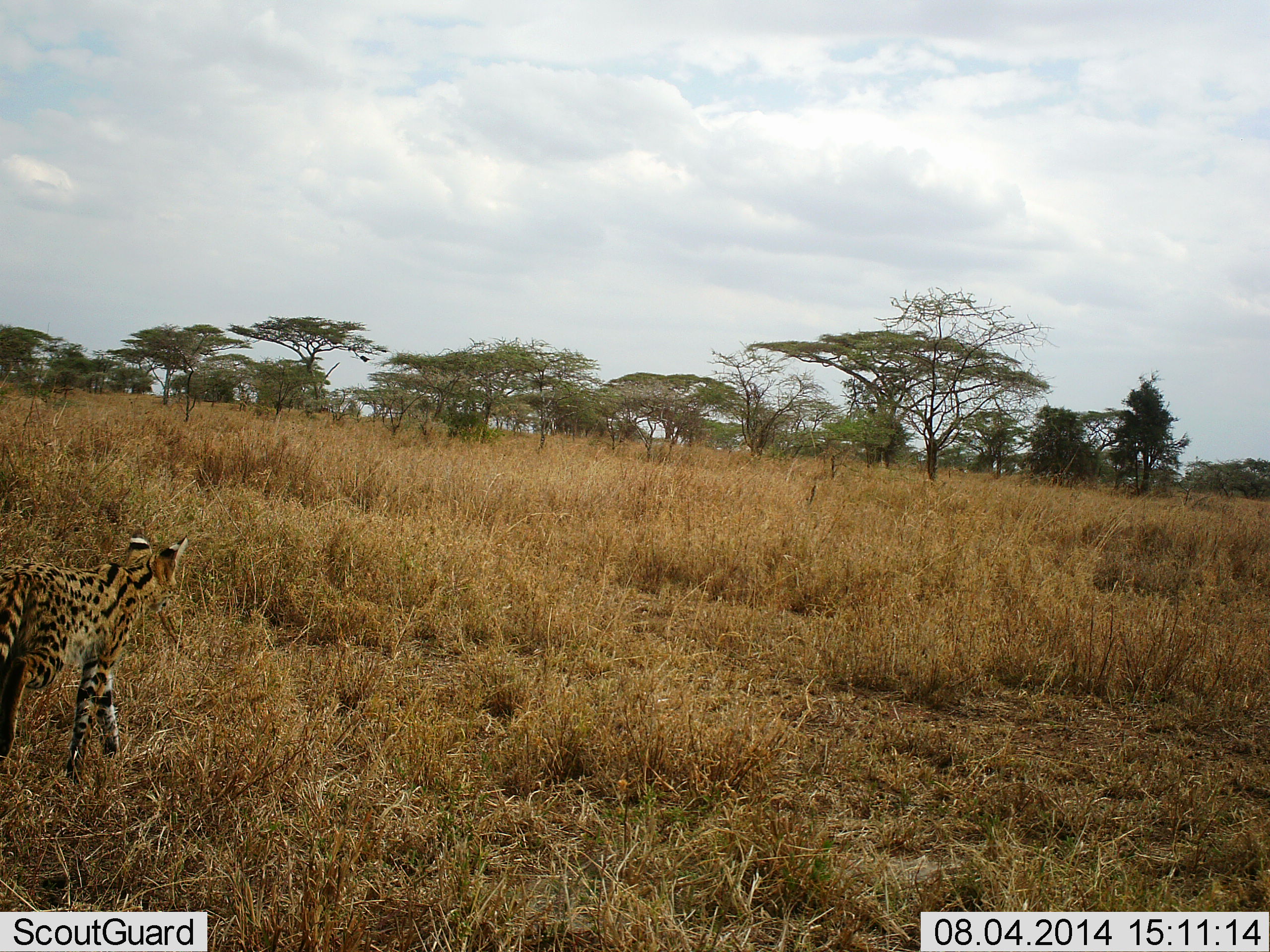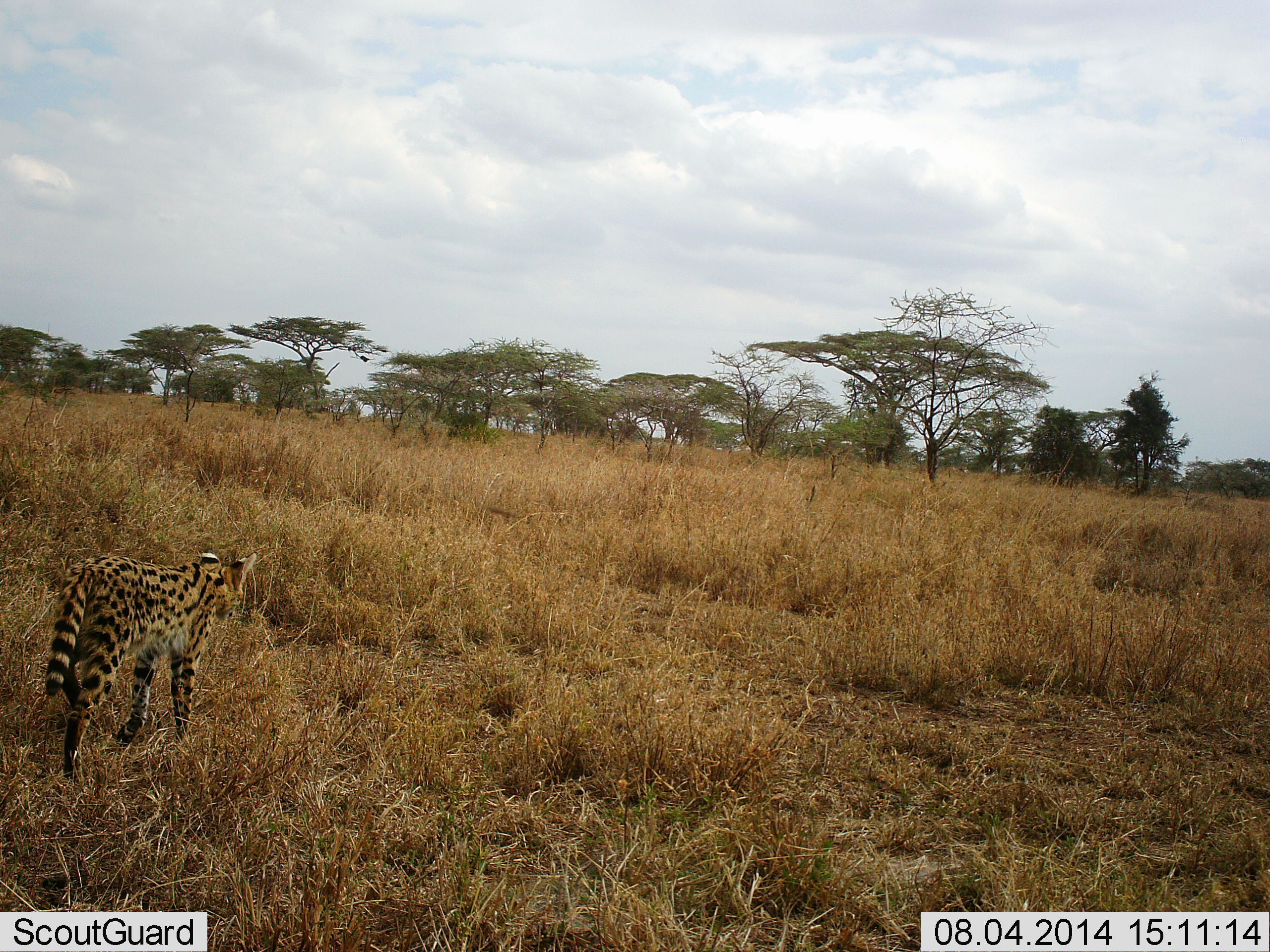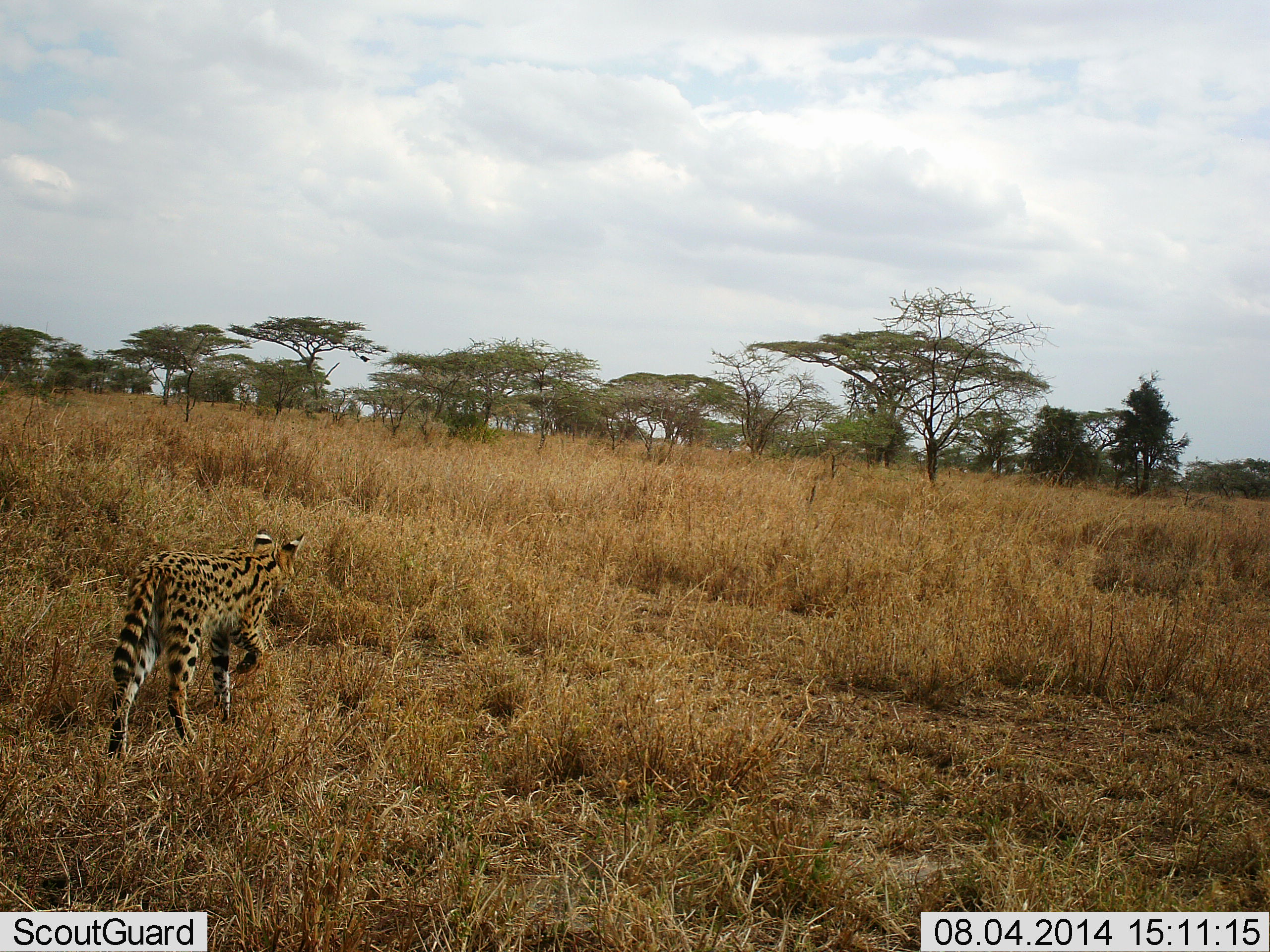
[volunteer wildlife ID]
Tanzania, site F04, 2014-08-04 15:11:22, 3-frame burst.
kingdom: Animalia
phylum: Chordata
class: Mammalia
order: Carnivora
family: Felidae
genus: Leptailurus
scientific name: Leptailurus serval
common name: serval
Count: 1.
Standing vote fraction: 10%.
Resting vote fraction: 0%.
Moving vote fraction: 90%.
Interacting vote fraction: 0%.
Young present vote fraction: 0%.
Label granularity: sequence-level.